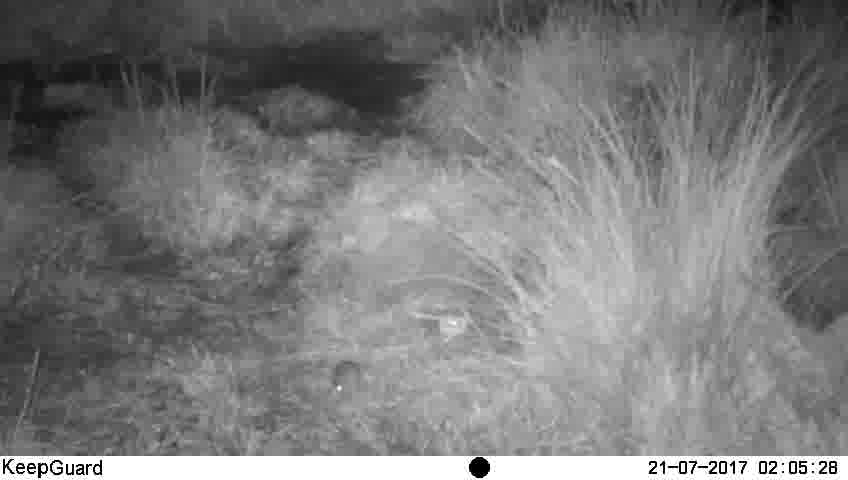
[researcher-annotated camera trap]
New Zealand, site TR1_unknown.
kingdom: Animalia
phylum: Chordata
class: Mammalia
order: Rodentia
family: Muridae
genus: Mus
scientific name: Mus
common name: mouse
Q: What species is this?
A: Mouse (Mus).